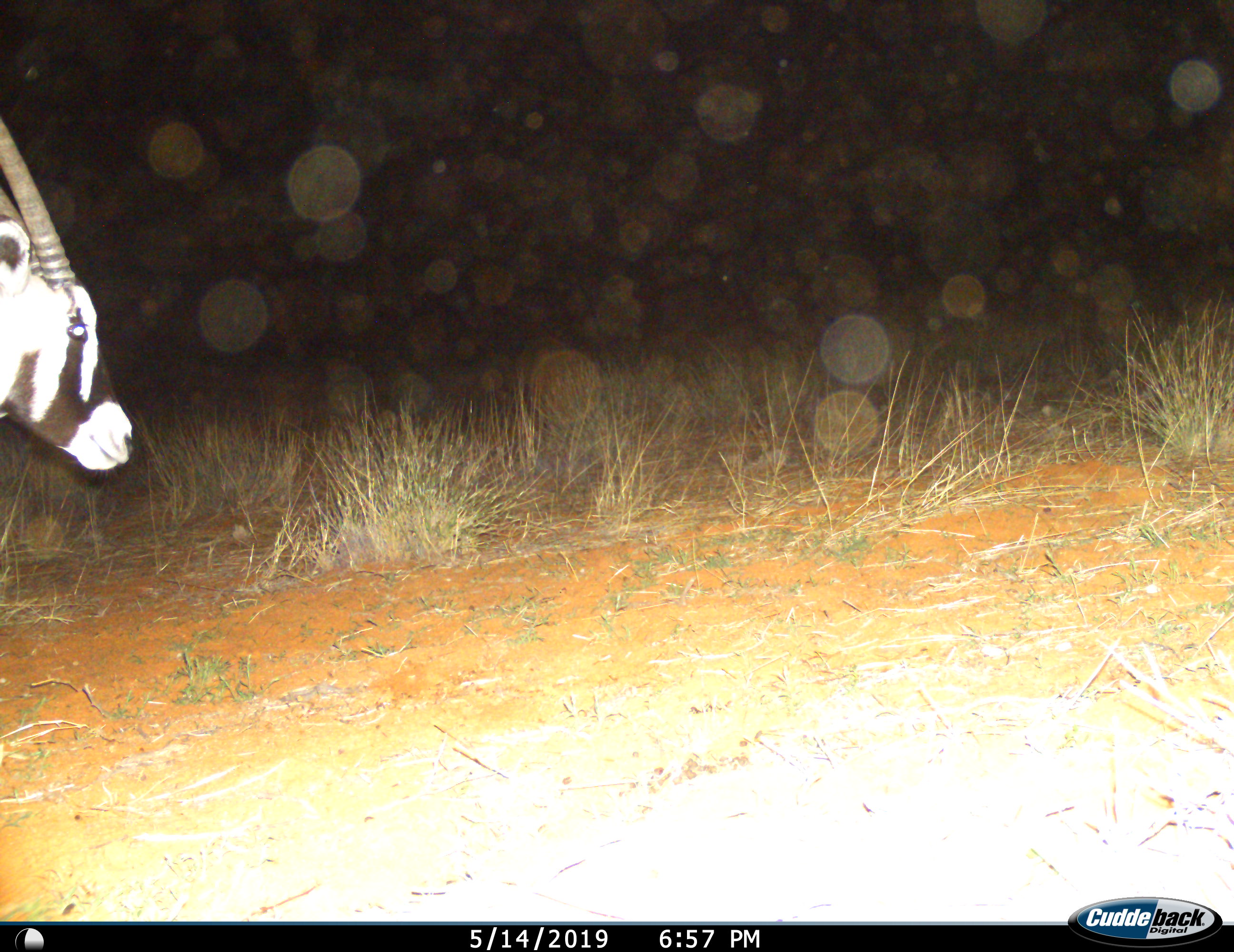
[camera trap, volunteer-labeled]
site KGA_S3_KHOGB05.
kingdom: Animalia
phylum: Chordata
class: Mammalia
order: Artiodactyla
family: Bovidae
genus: Oryx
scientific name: Oryx gazella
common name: gemsbok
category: oryx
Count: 1.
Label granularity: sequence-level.